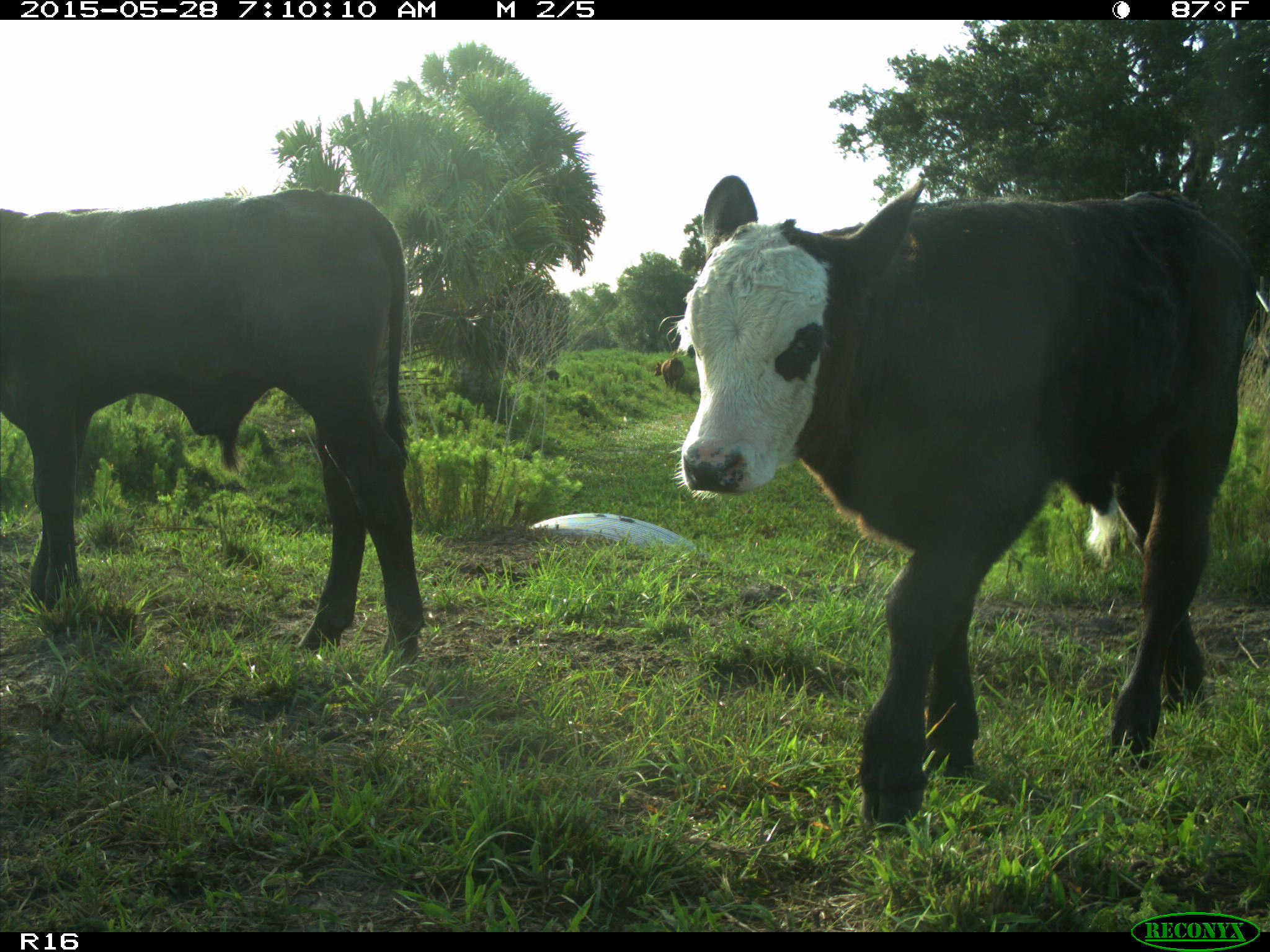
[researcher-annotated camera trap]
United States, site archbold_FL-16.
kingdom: Animalia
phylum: Chordata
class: Mammalia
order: Artiodactyla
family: Bovidae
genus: Bos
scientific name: Bos taurus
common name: domestic cow